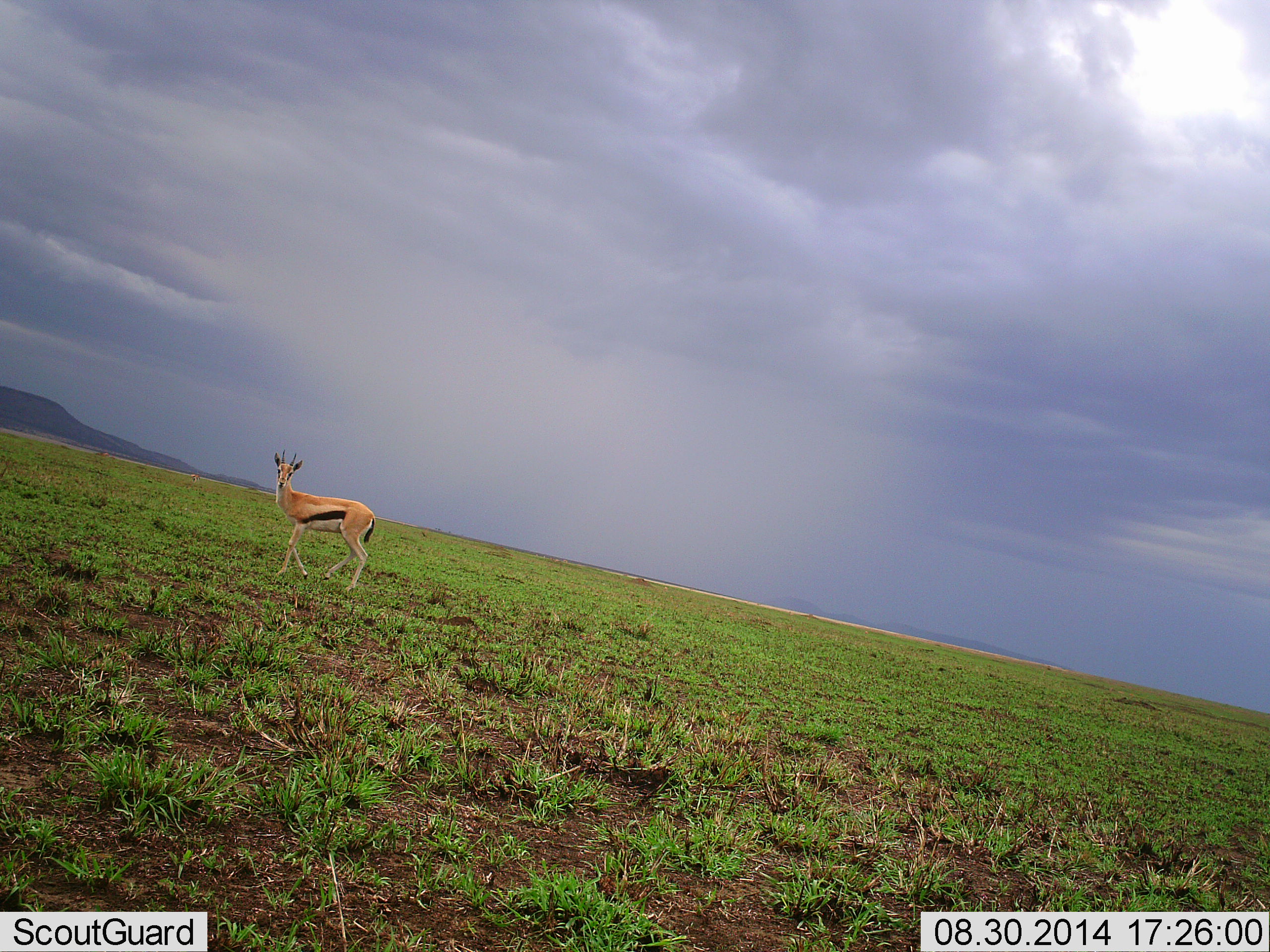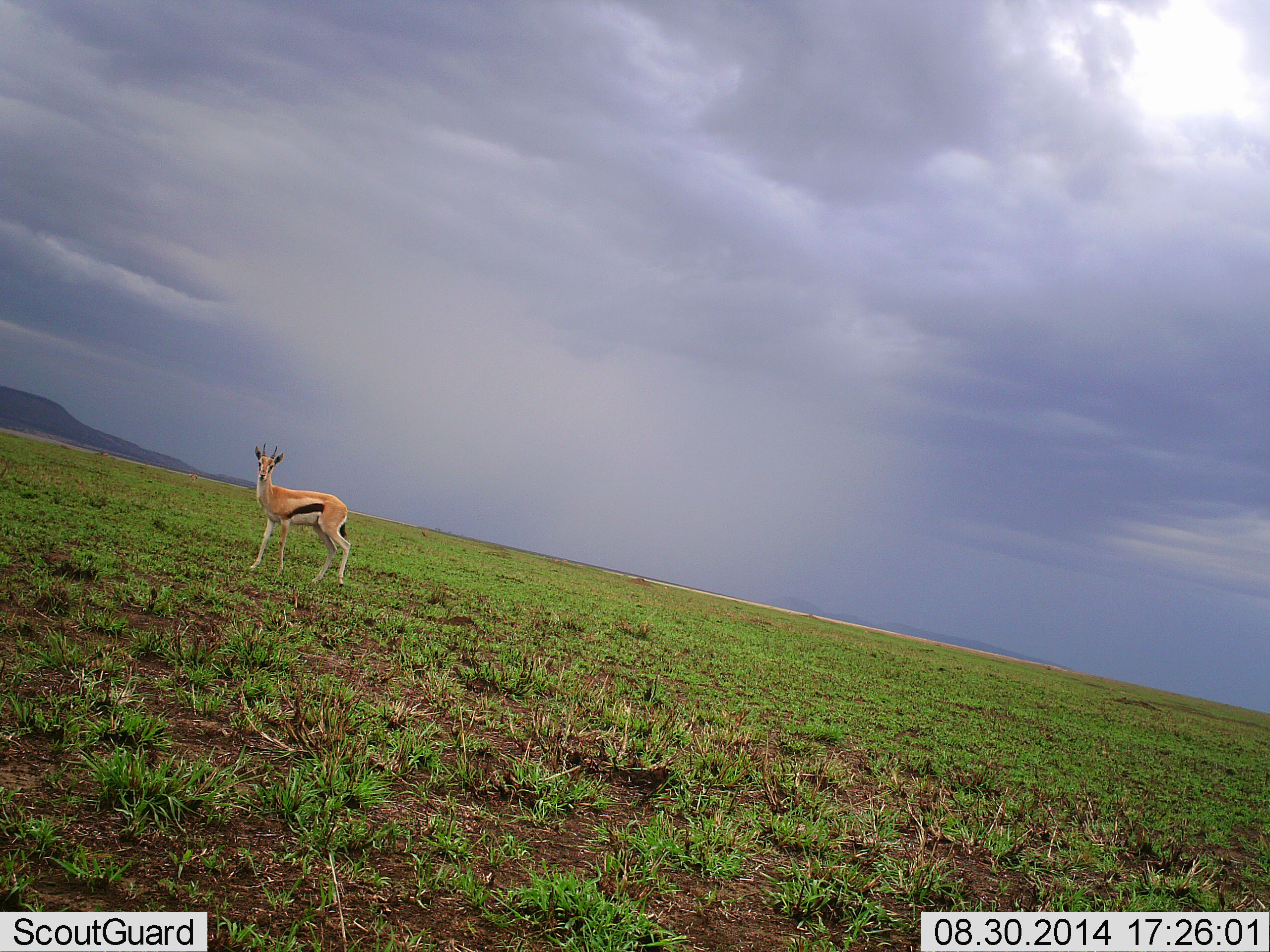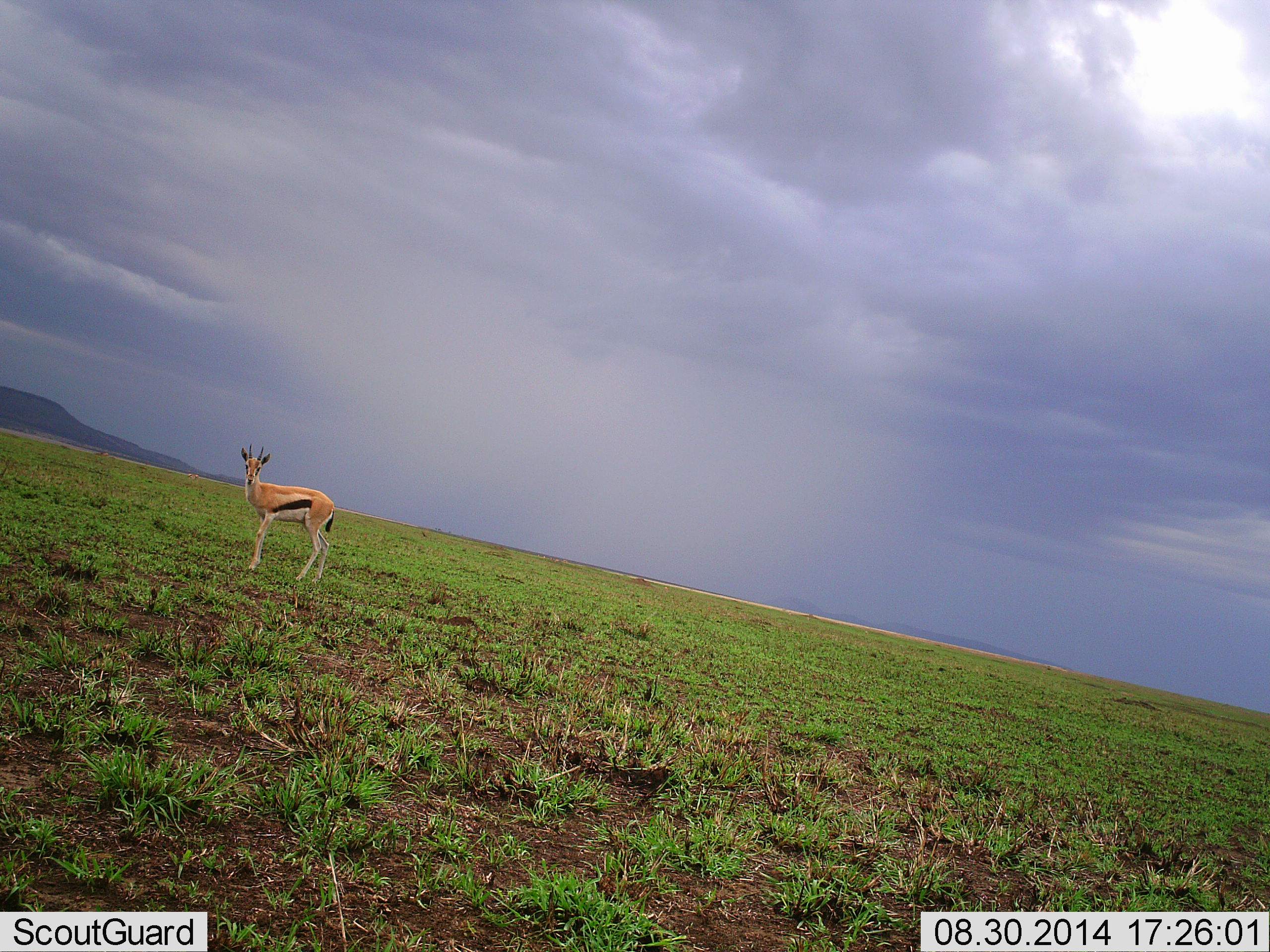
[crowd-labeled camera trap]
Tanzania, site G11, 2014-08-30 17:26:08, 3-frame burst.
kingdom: Animalia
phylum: Chordata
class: Mammalia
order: Artiodactyla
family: Bovidae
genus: Eudorcas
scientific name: Eudorcas thomsonii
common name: thomson's gazelle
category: gazellethomsons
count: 1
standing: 27%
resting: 0%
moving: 82%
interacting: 0%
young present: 0%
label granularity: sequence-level